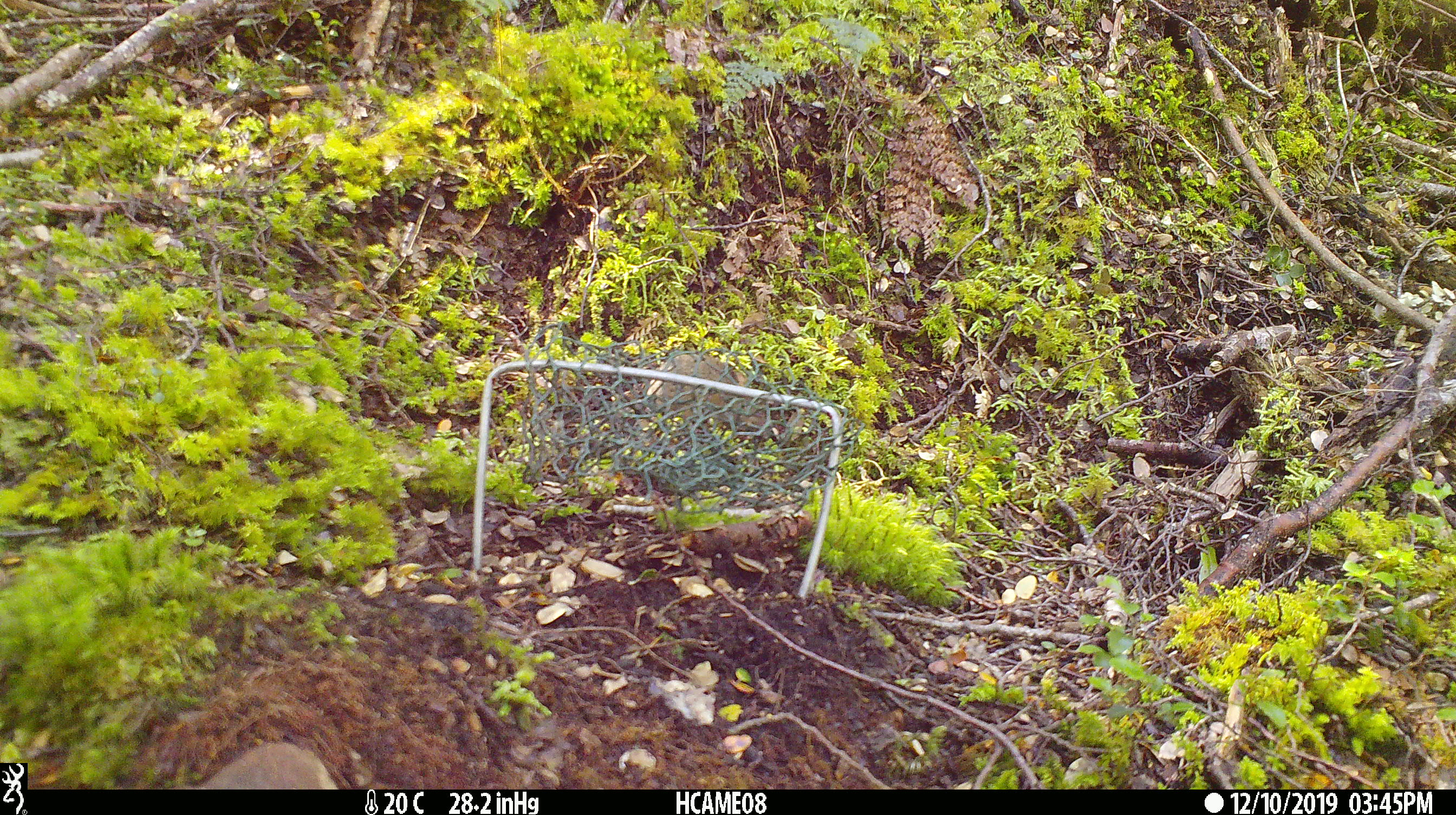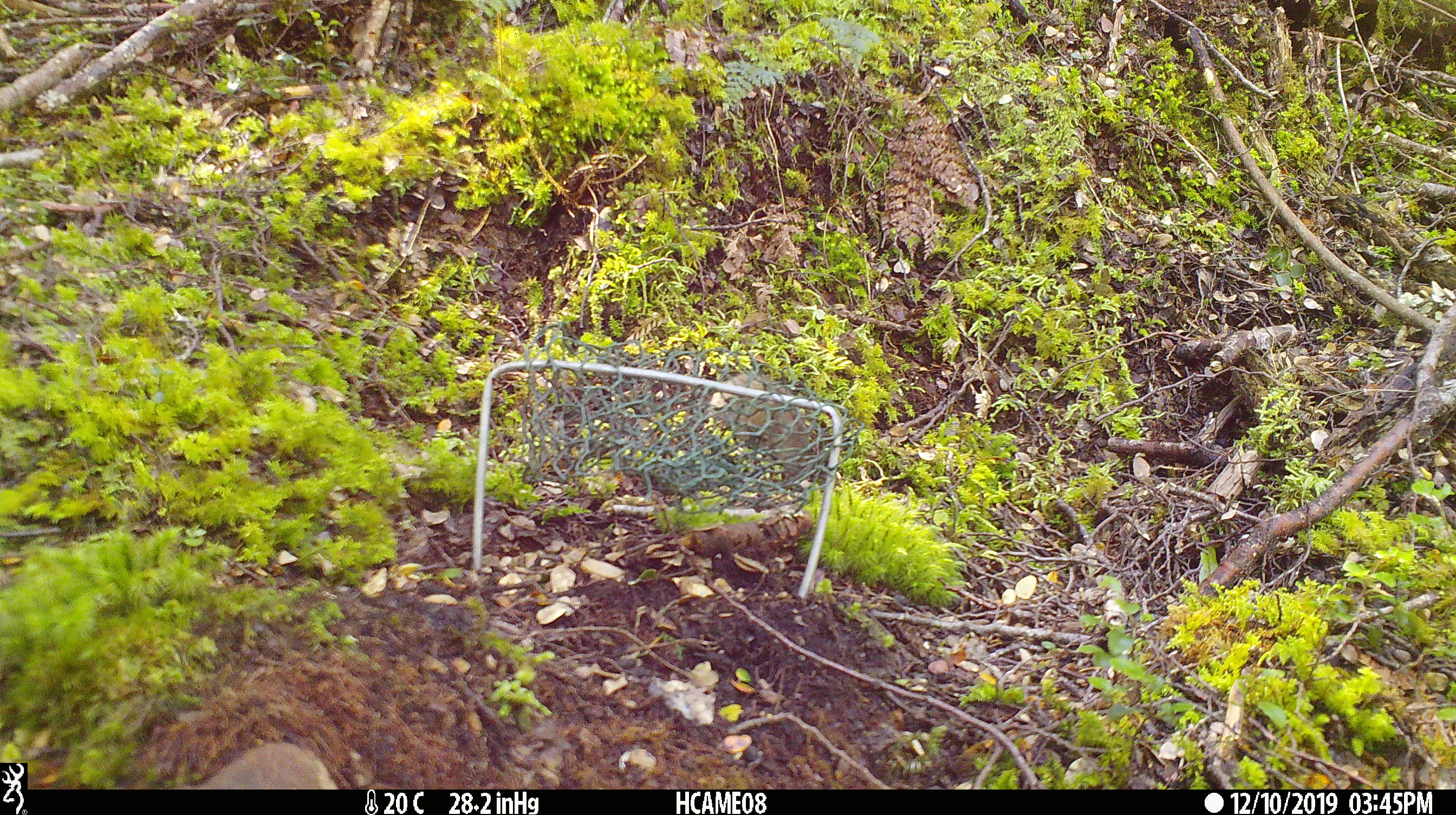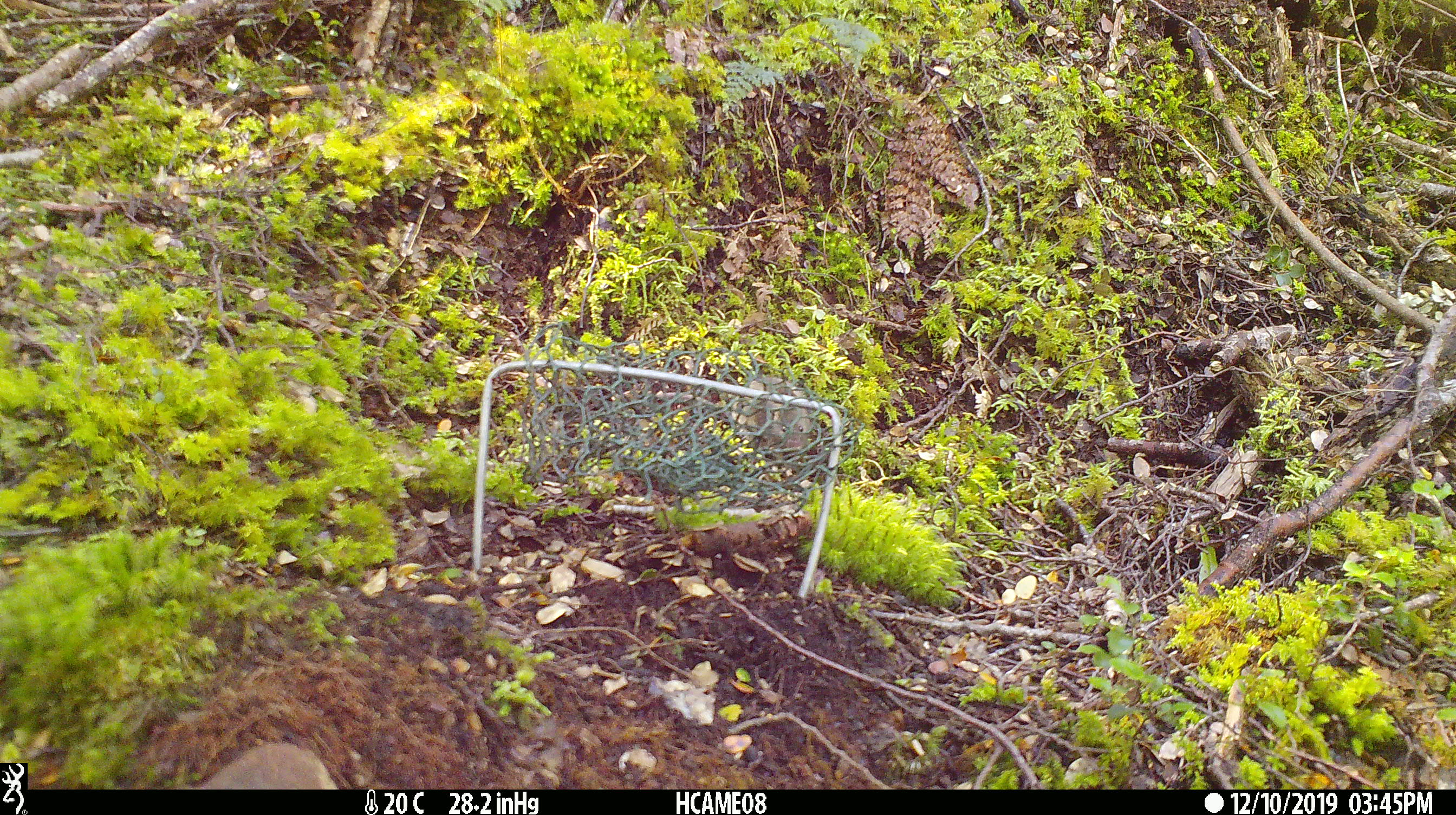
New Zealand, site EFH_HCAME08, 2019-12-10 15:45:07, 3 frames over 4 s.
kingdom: Animalia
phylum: Chordata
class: Mammalia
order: Rodentia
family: Muridae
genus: Mus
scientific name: Mus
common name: mouse